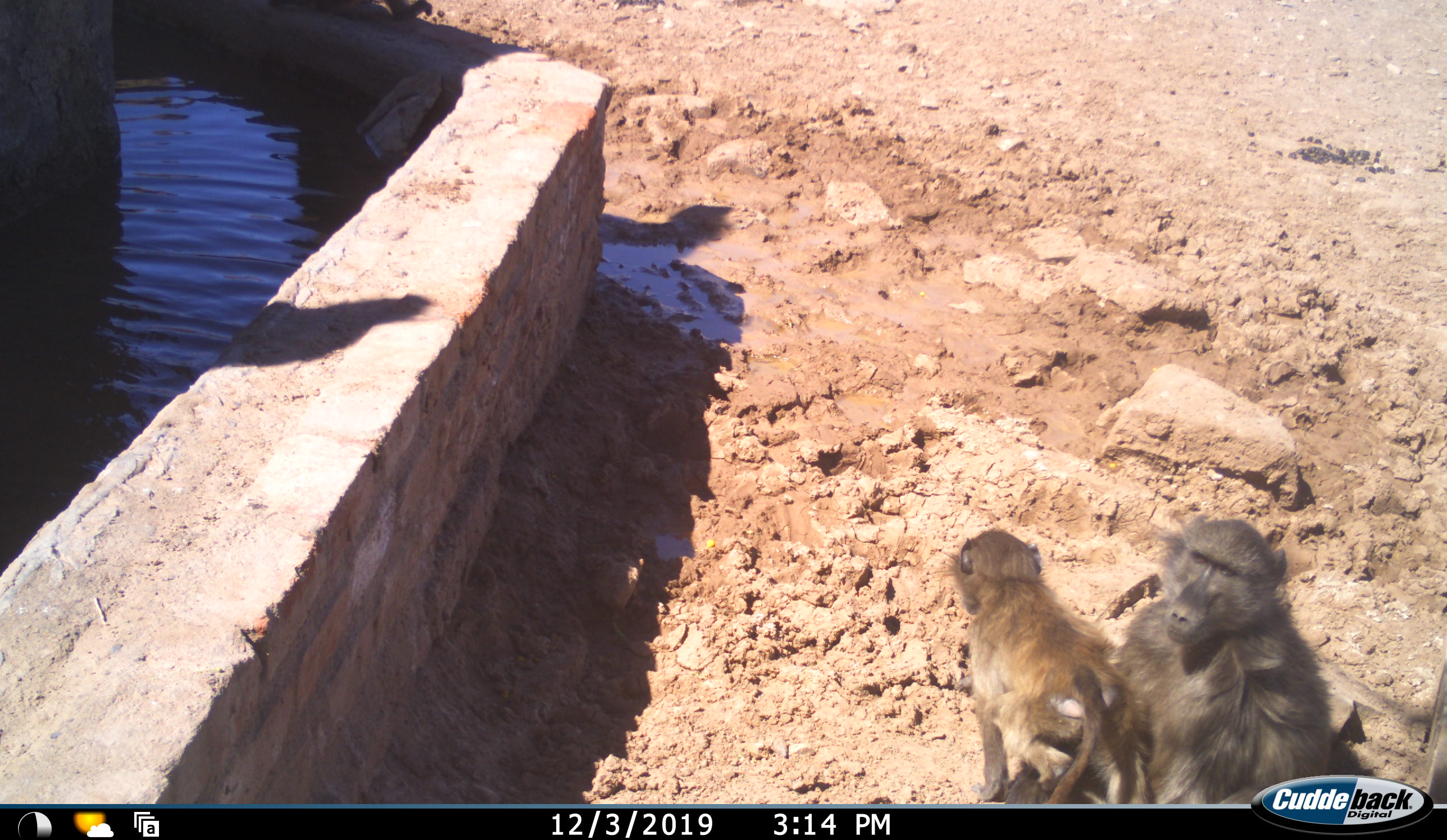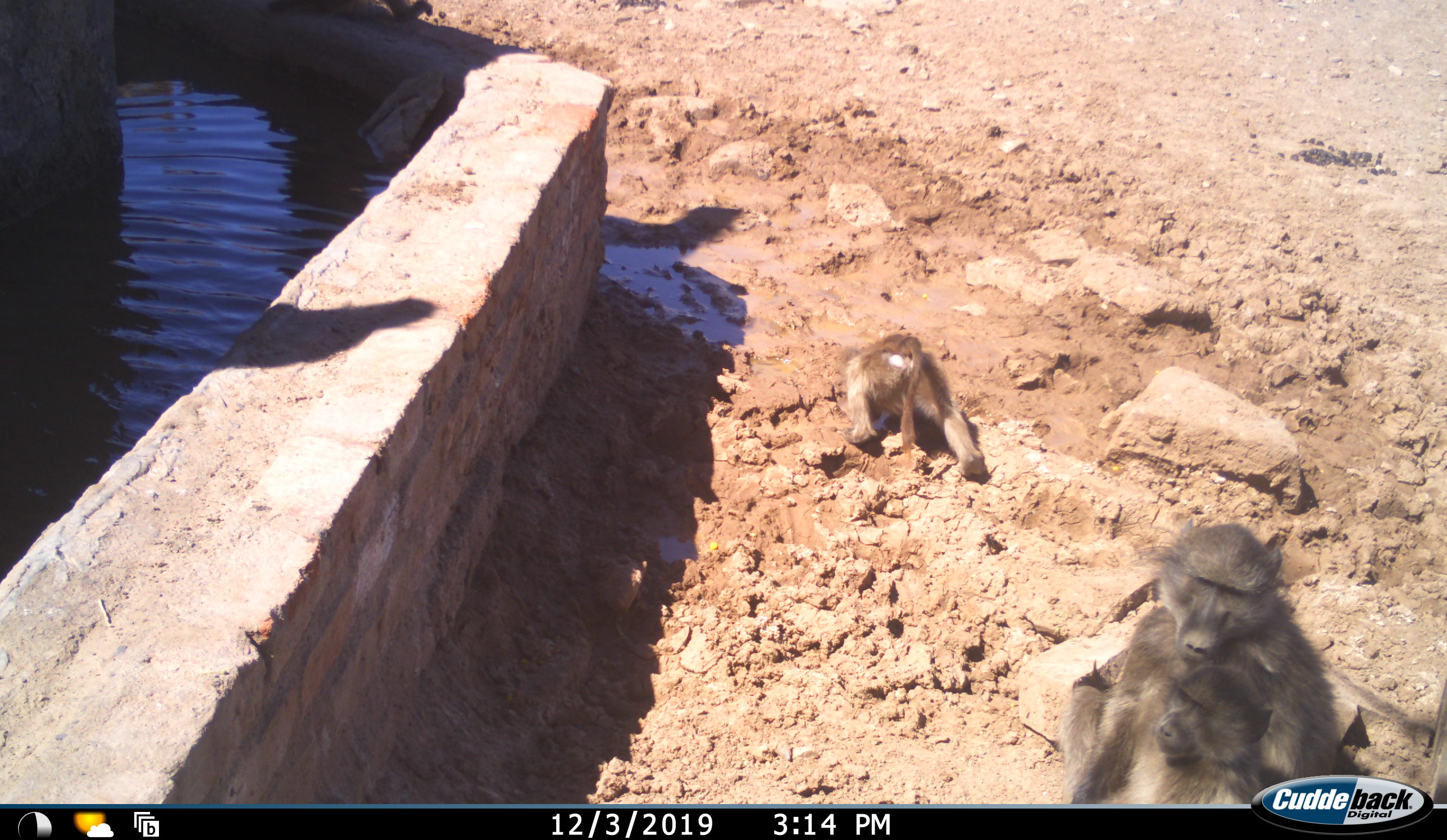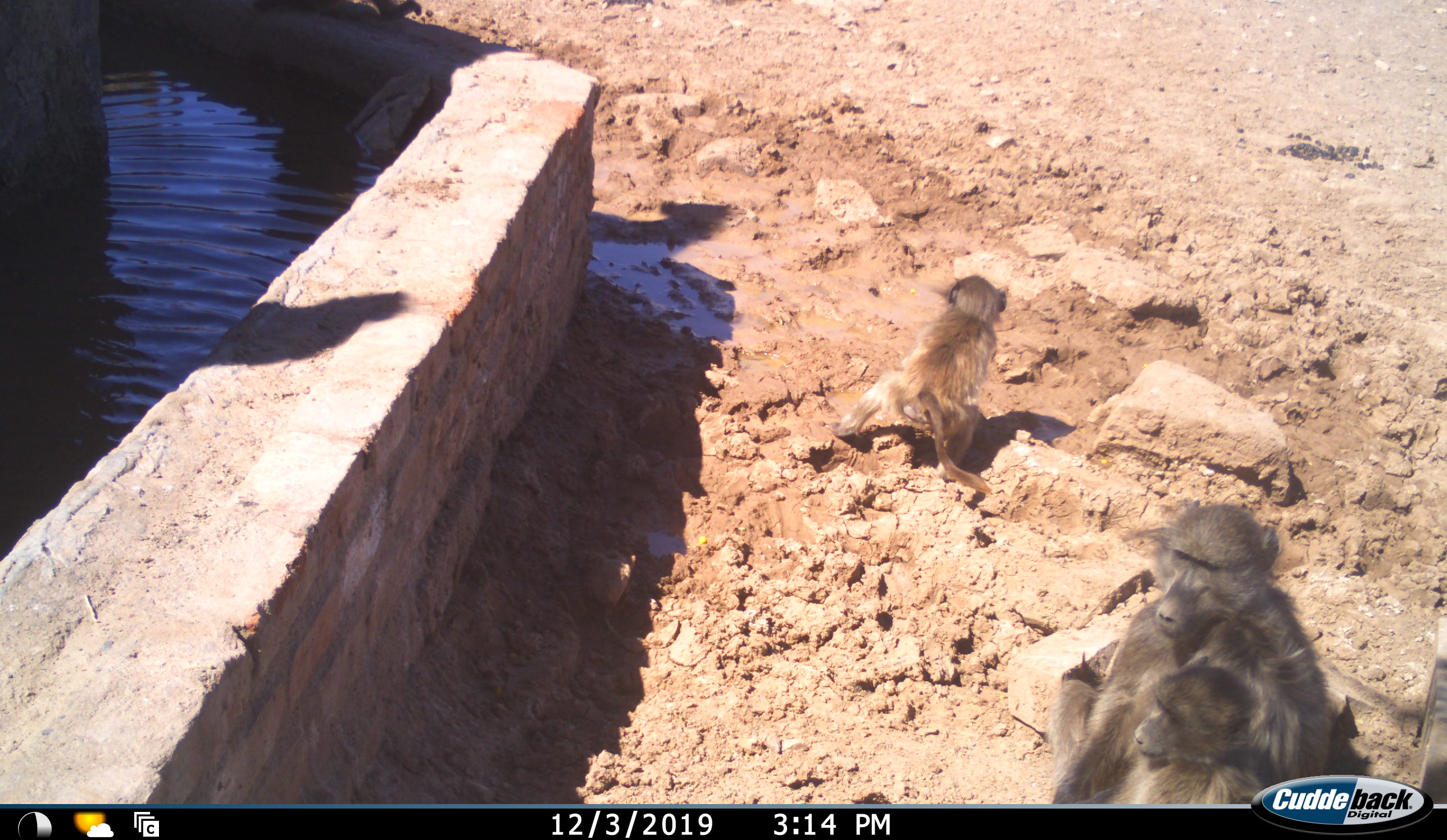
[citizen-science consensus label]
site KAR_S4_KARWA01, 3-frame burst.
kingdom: Animalia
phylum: Chordata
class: Mammalia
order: Primates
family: Cercopithecidae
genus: Papio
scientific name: Papio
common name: baboon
Baboon (Papio), count 3. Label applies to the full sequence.